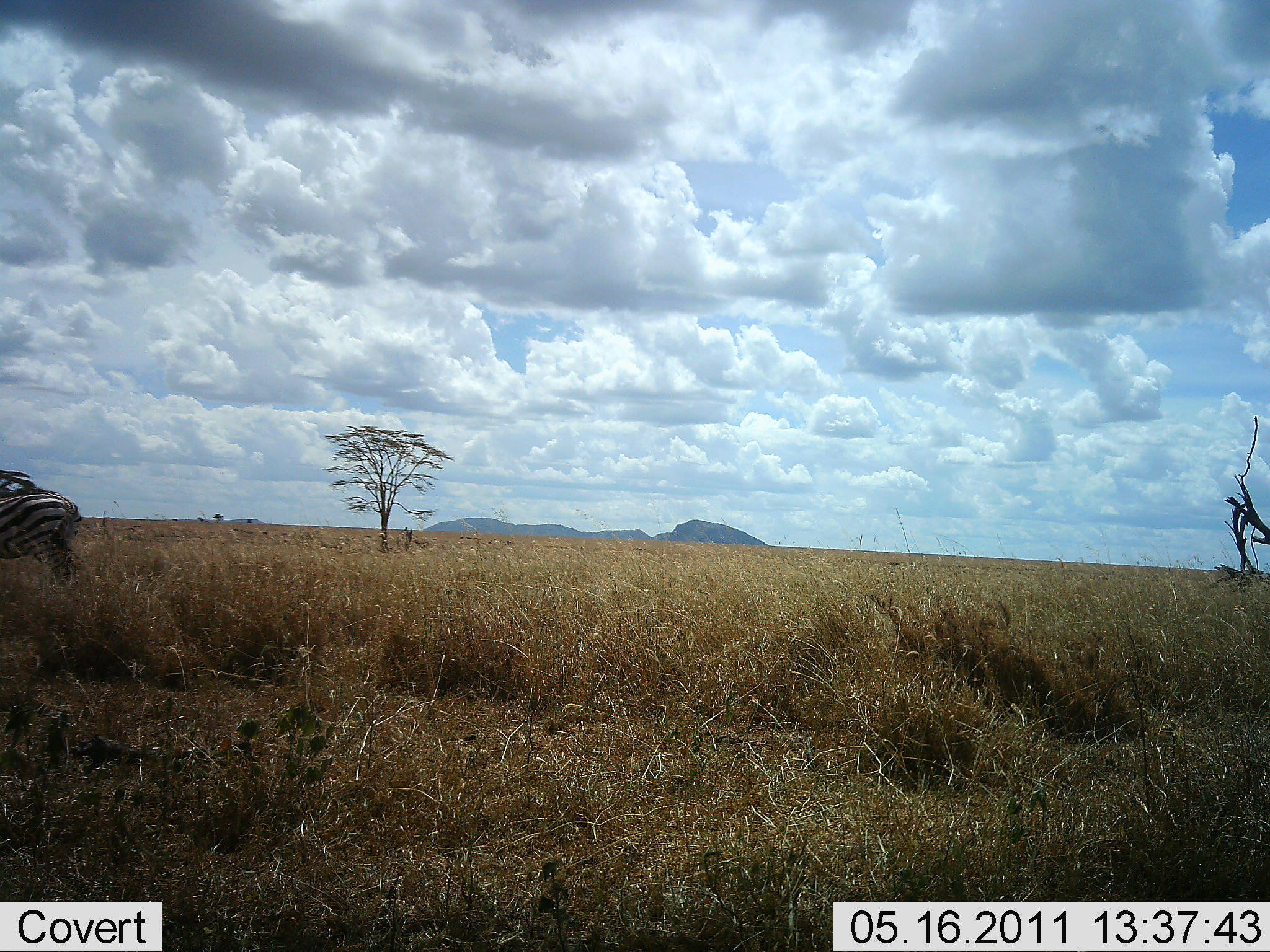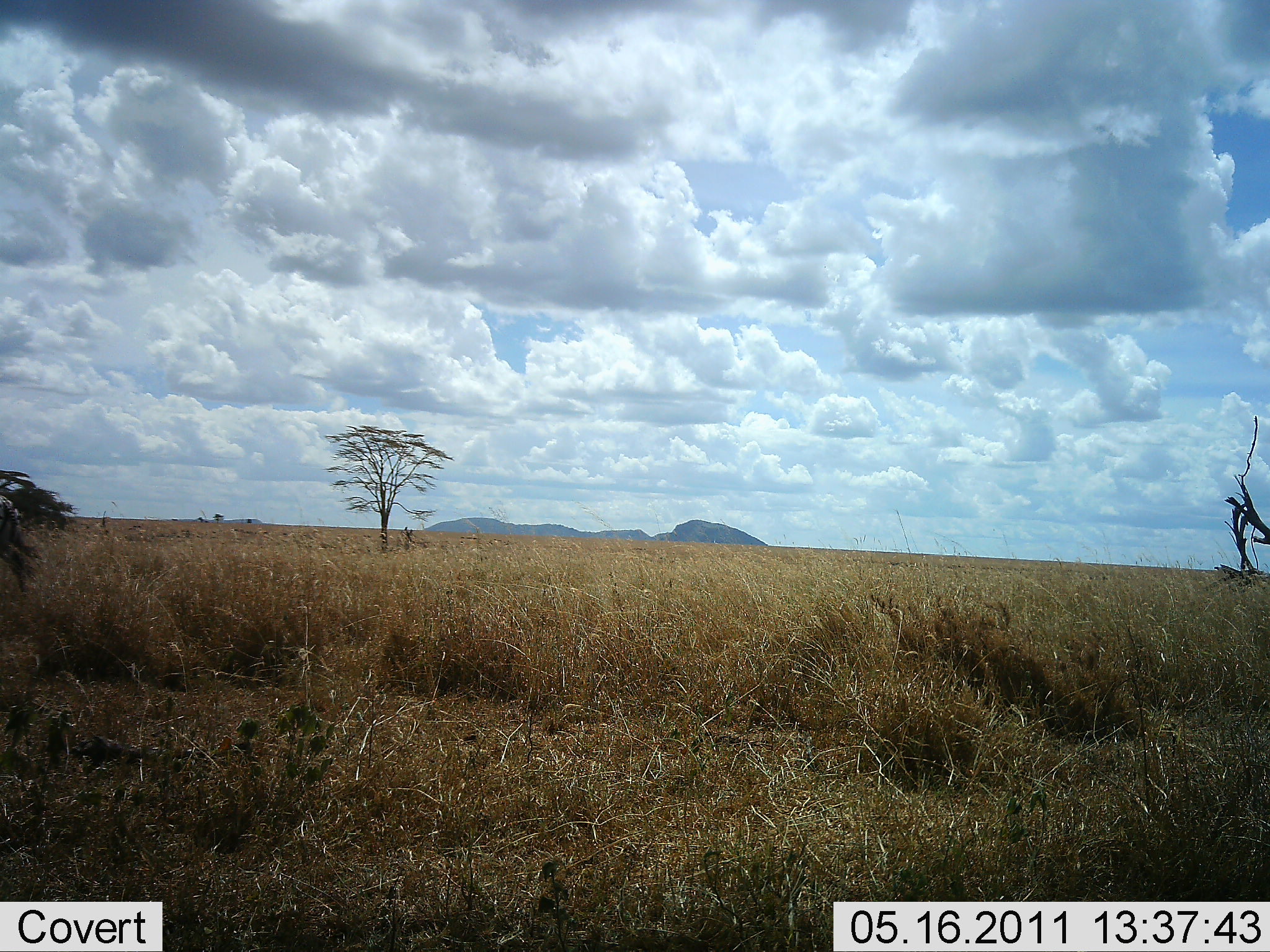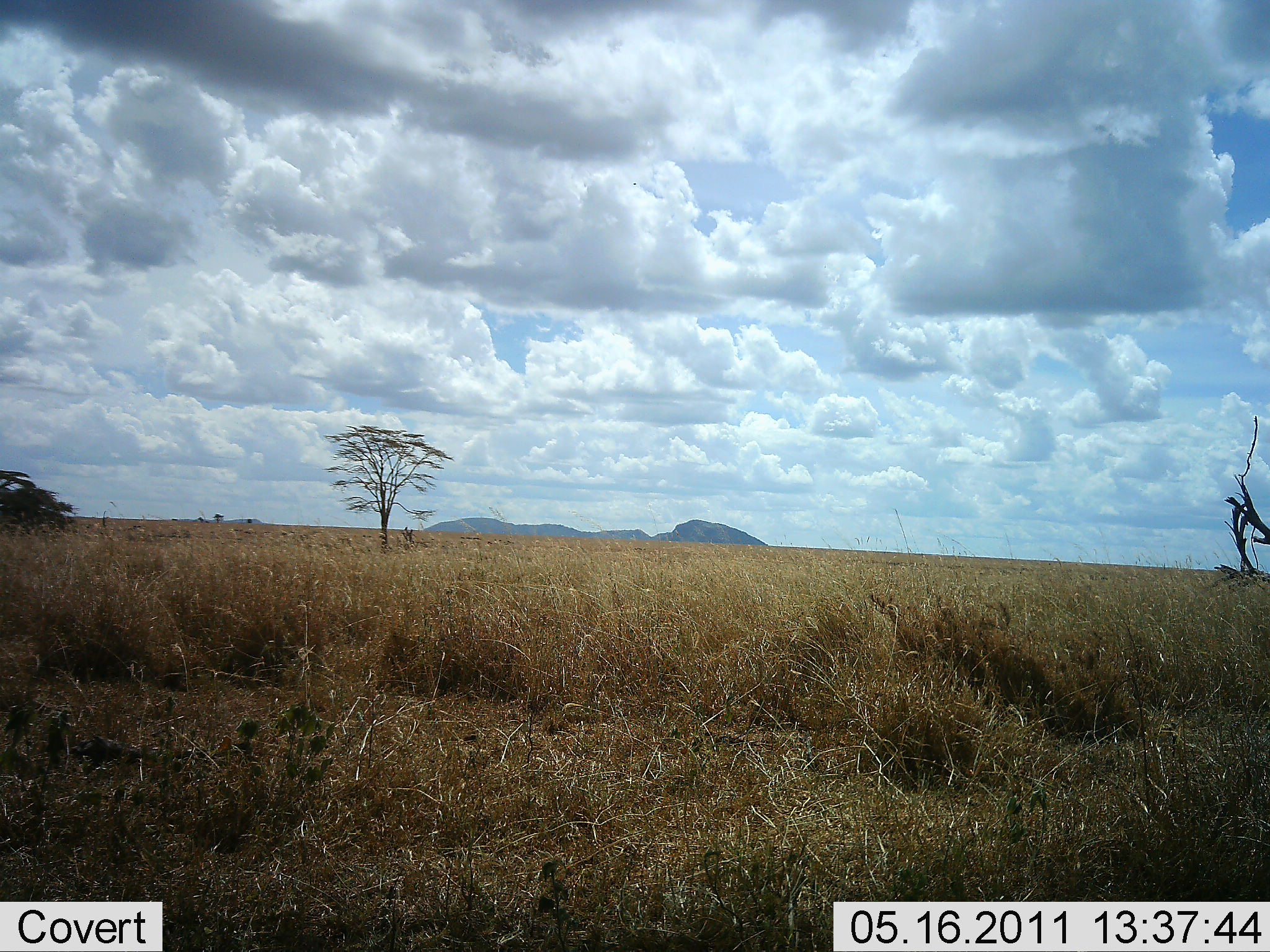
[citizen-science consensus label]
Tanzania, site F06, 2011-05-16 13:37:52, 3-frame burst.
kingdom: Animalia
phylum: Chordata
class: Mammalia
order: Perissodactyla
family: Equidae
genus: Equus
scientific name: Equus quagga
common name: plains zebra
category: zebra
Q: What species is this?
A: Zebra (plains zebra) (Equus quagga).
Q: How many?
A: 1.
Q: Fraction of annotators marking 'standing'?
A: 17%.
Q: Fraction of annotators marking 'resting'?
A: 0%.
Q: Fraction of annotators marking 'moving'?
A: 83%.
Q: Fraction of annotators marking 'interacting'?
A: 0%.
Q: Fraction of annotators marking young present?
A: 0%.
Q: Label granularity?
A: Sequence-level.